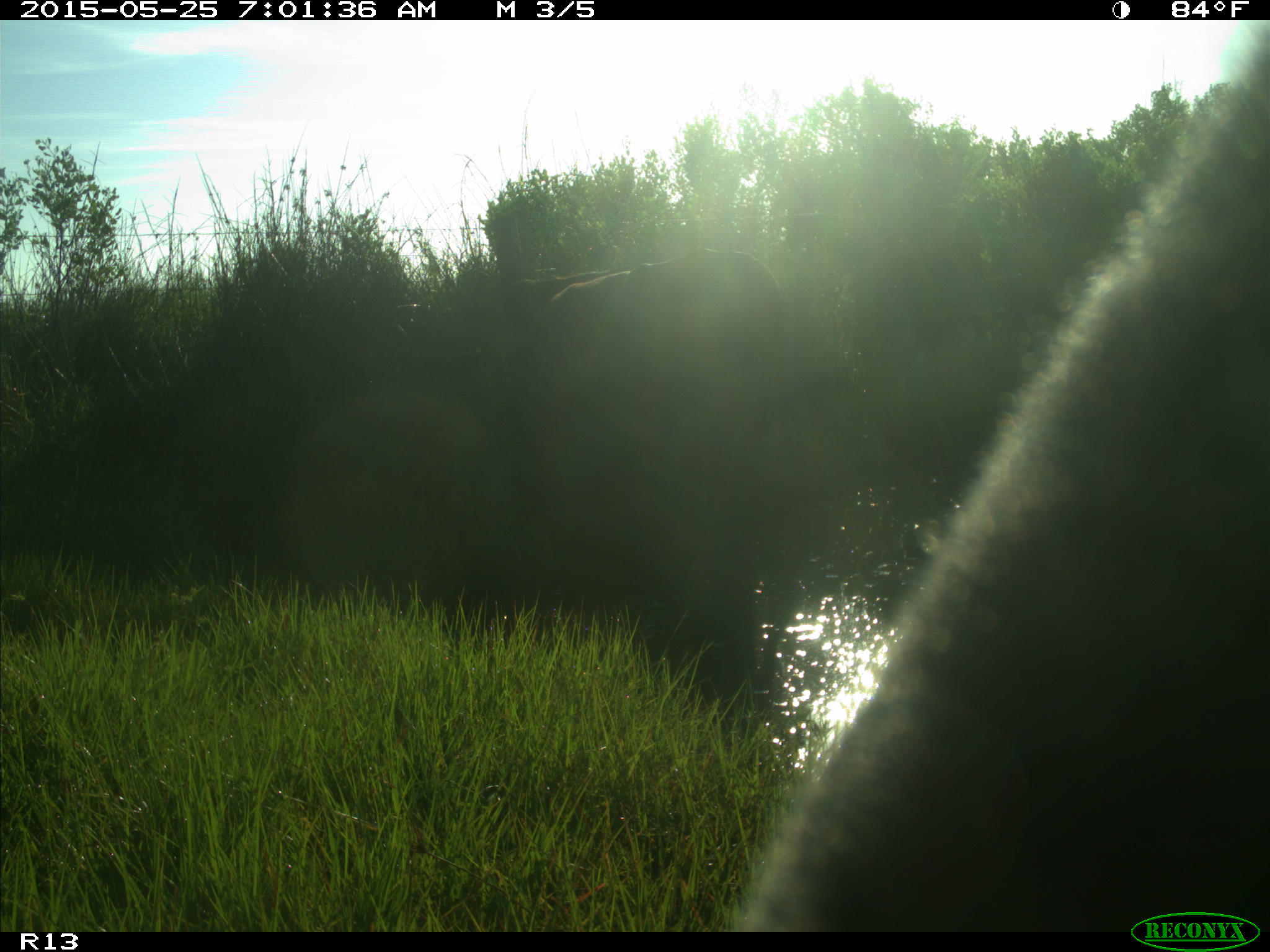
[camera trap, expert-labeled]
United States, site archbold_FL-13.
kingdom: Animalia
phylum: Chordata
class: Mammalia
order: Artiodactyla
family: Bovidae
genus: Bos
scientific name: Bos taurus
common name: domestic cow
Bos taurus (domestic cow).